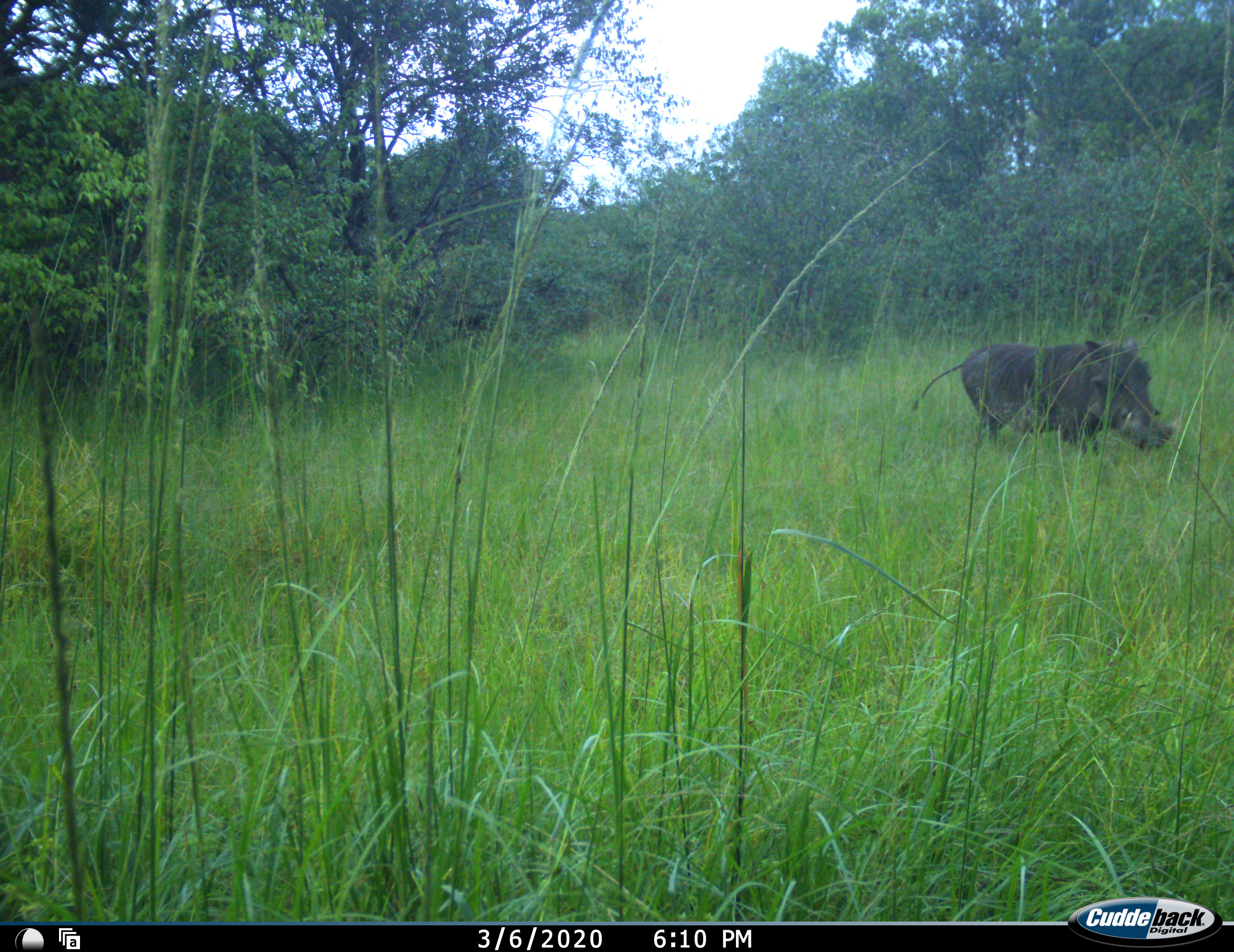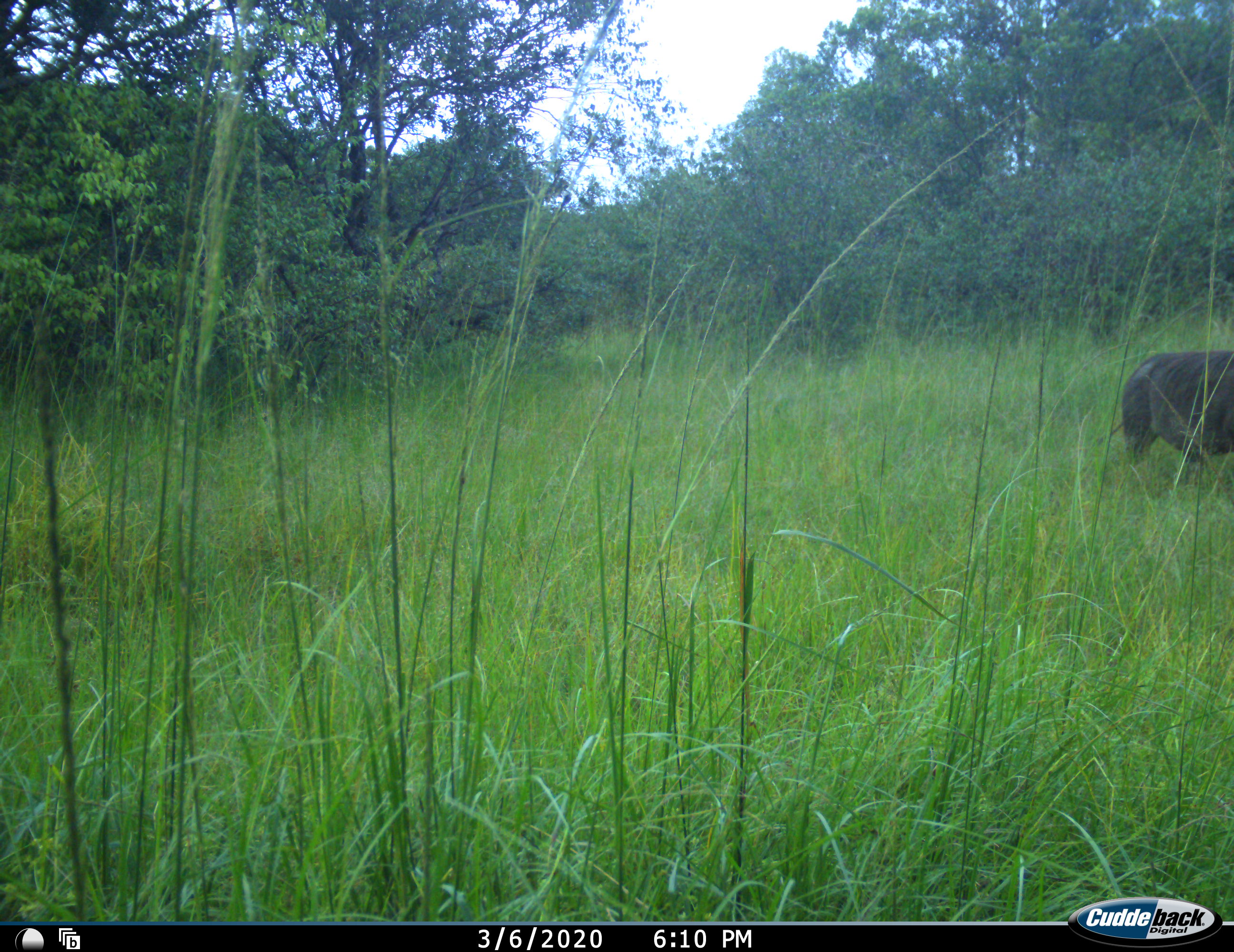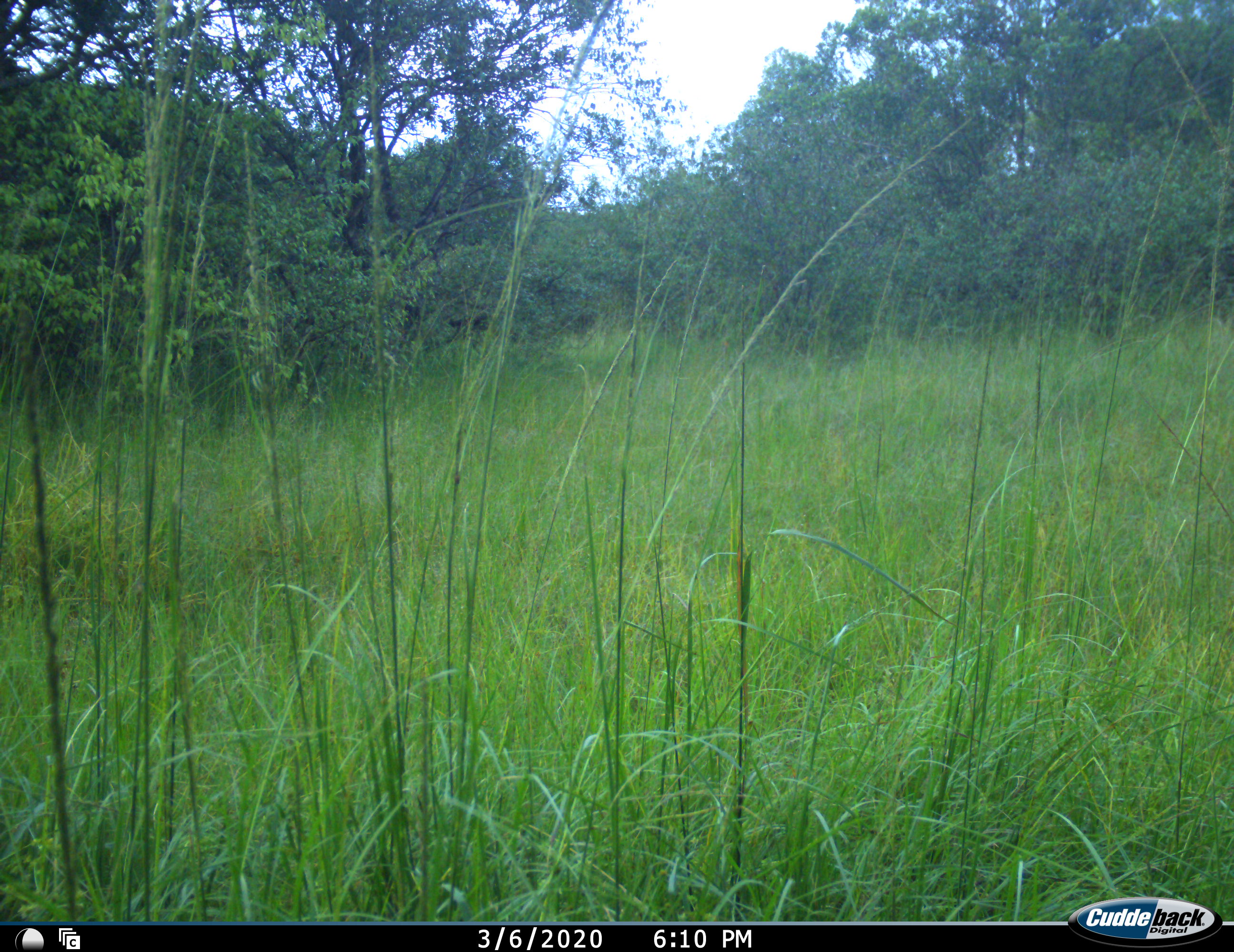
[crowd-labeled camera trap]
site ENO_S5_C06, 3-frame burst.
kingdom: Animalia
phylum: Chordata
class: Mammalia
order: Artiodactyla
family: Suidae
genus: Phacochoerus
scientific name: Phacochoerus africanus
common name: warthog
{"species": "warthog (Phacochoerus africanus)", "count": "1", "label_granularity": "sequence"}